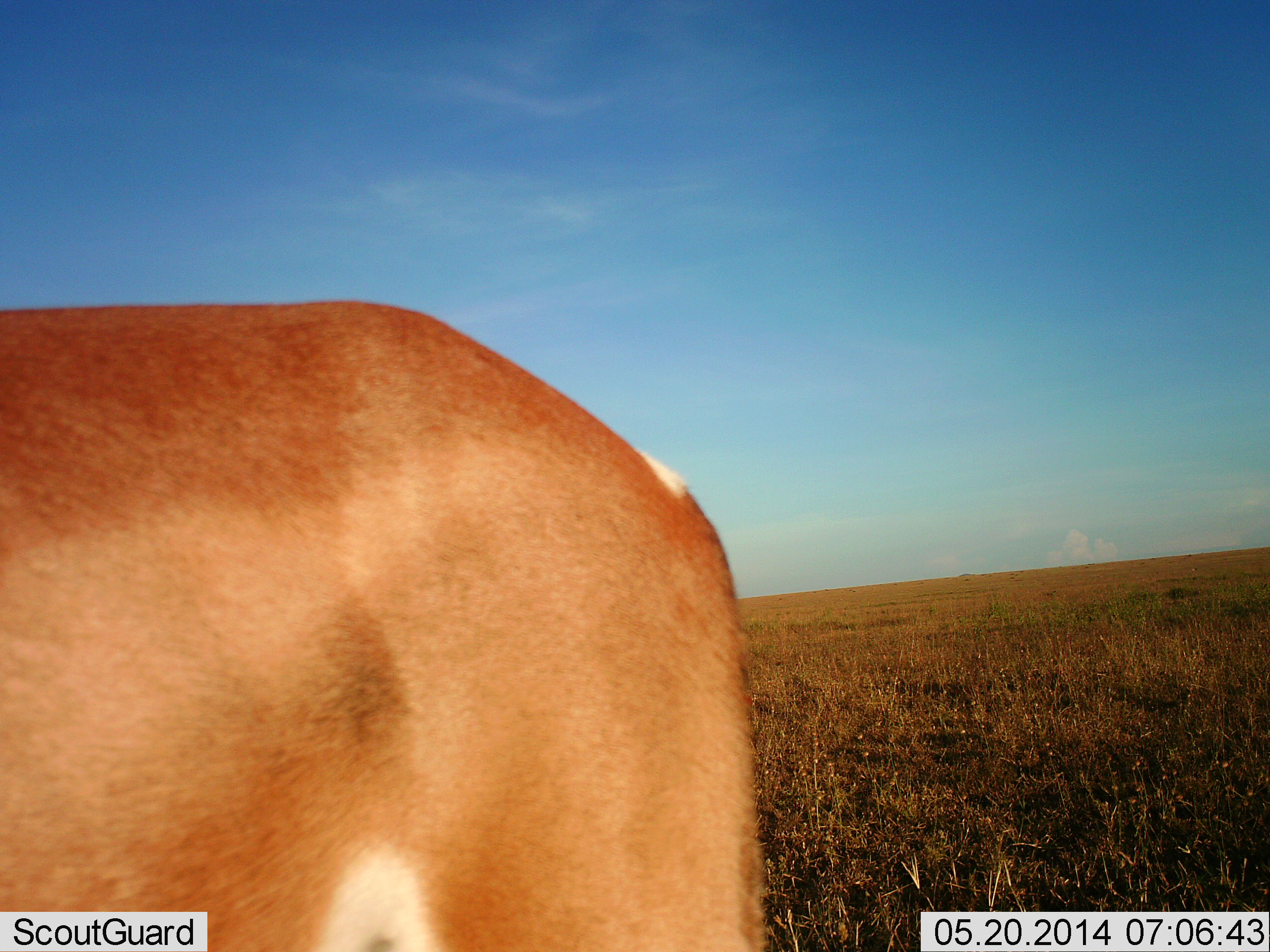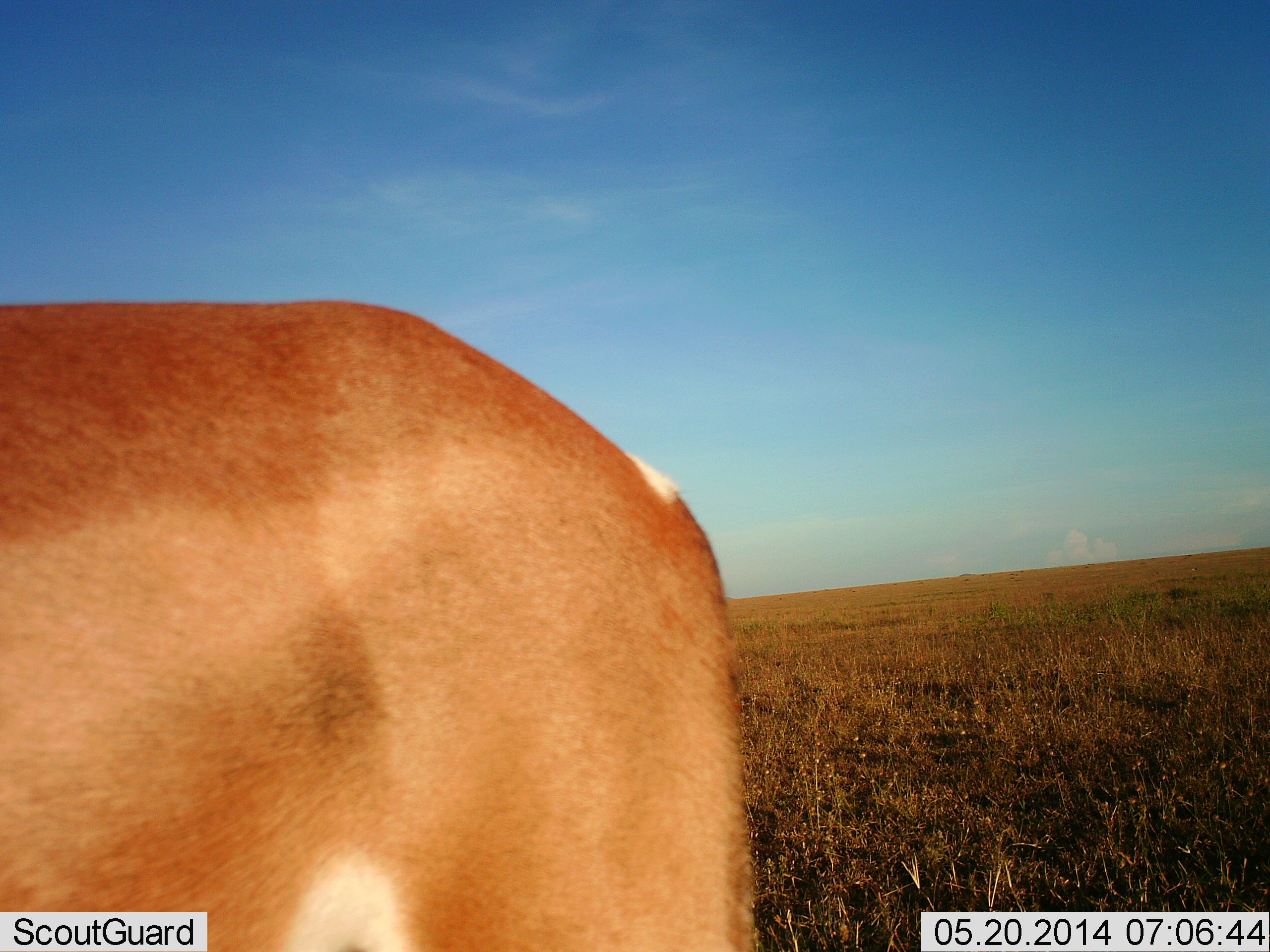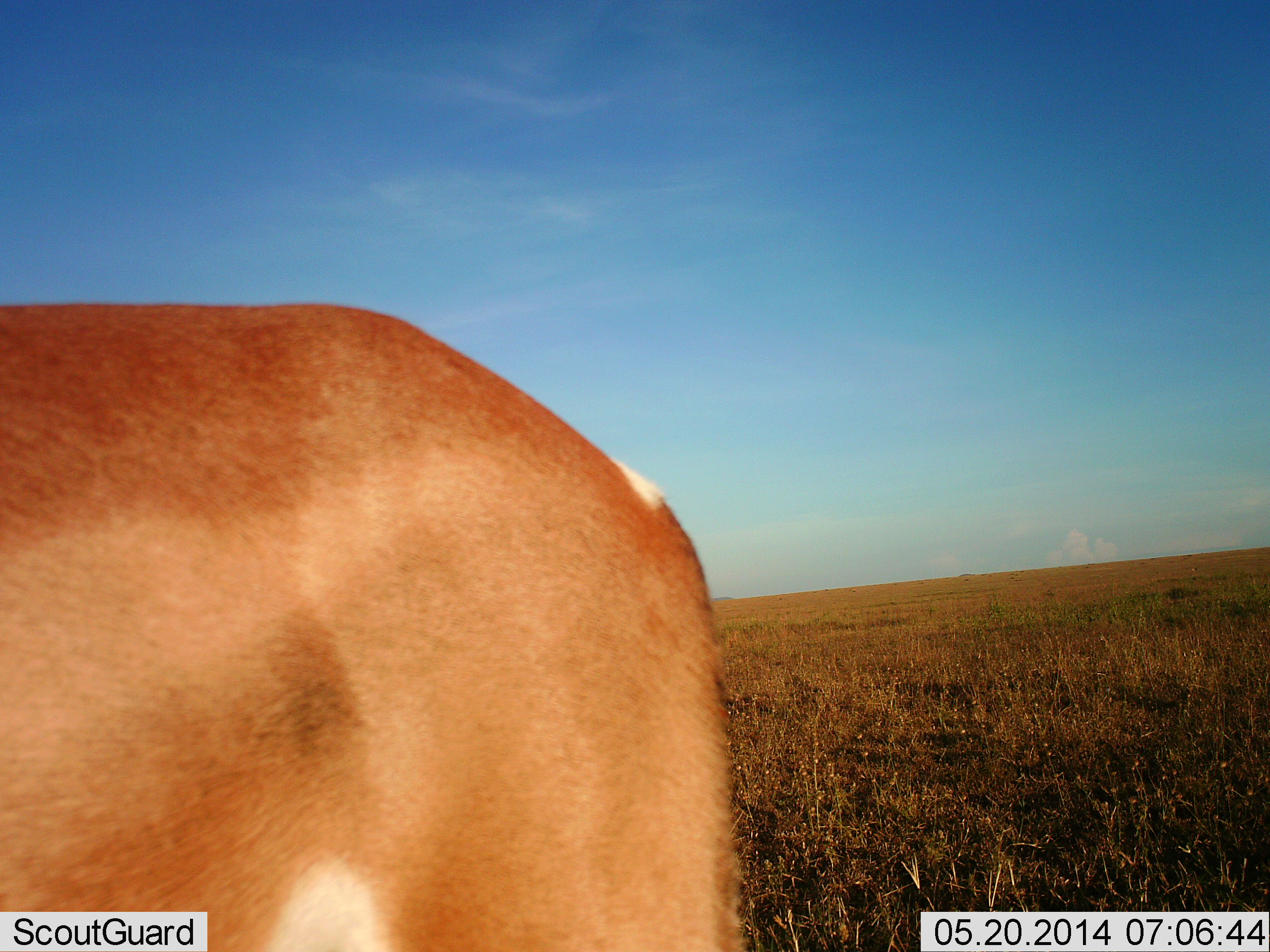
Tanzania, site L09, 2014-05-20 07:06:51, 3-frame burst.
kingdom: Animalia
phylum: Chordata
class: Mammalia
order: Artiodactyla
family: Bovidae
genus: Nanger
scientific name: Nanger granti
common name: grant's gazelle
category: gazellegrants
Gazellegrants (grant's gazelle) (Nanger granti), count 1. Behavior (volunteer vote fractions): standing 90%, resting 0%, moving 20%, interacting 10%. Young present (vote fraction): 0%. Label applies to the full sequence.